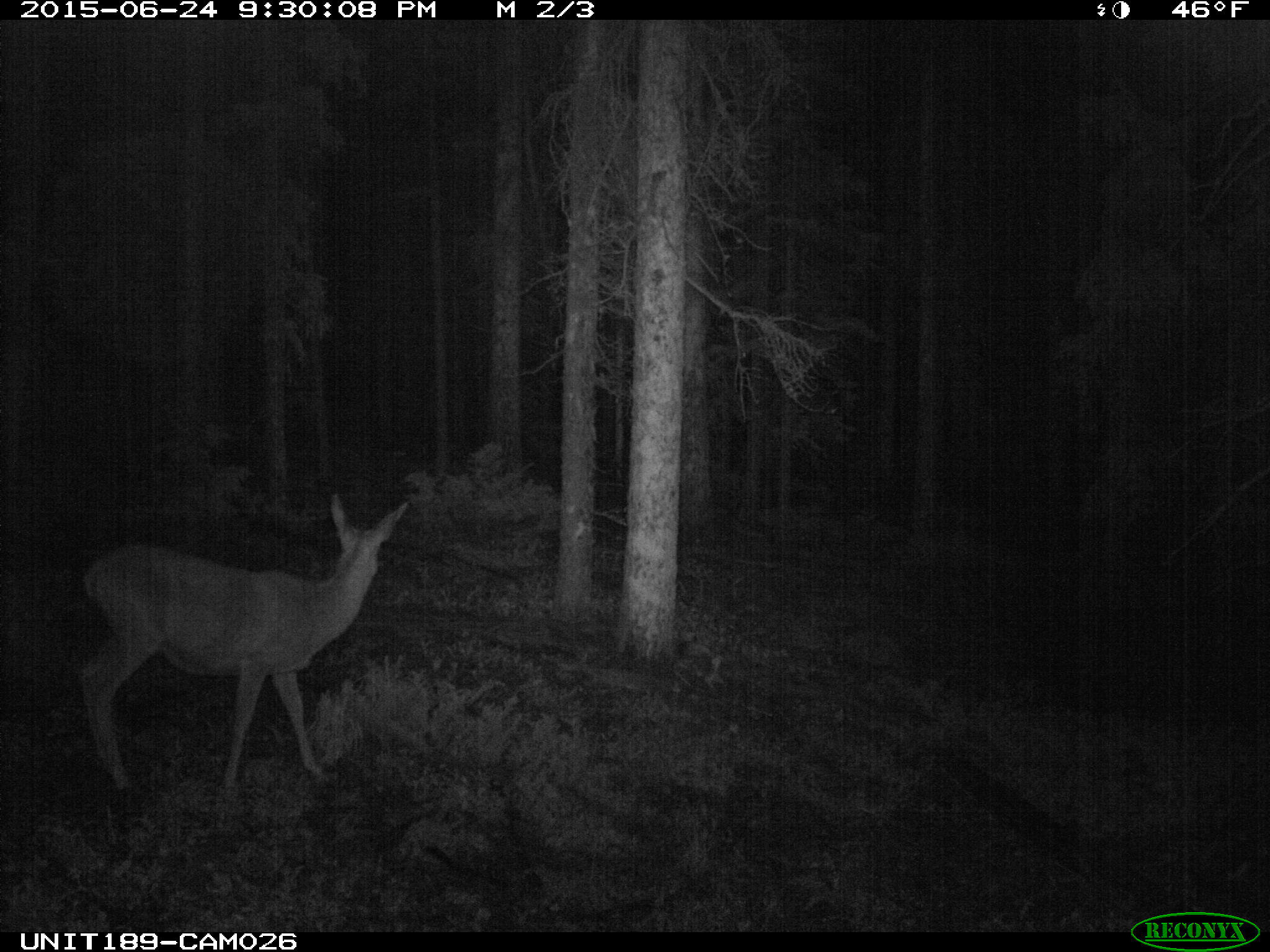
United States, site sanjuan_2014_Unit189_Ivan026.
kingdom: Animalia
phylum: Chordata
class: Mammalia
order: Artiodactyla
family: Cervidae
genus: Odocoileus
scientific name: Odocoileus hemionus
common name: mule deer